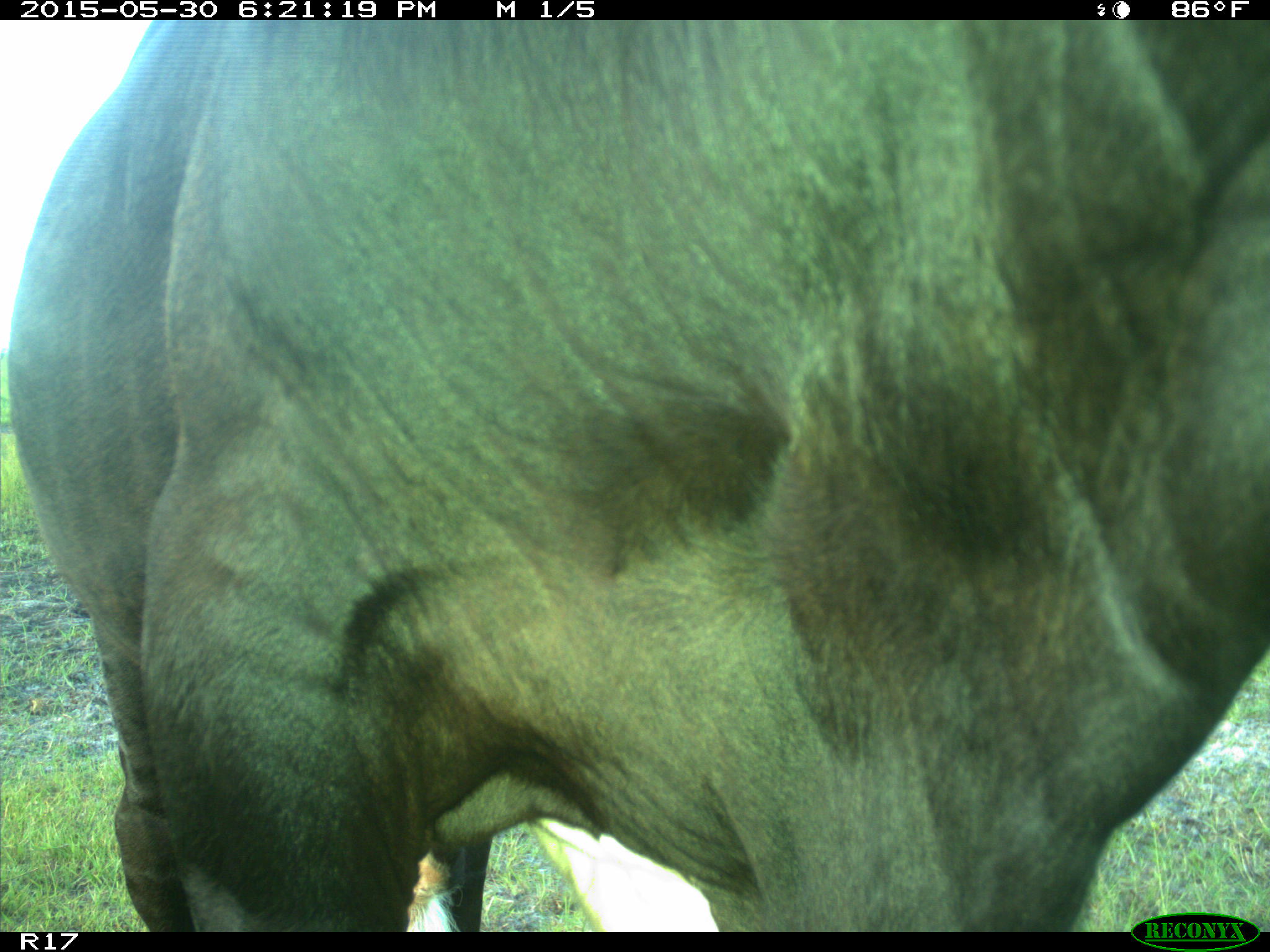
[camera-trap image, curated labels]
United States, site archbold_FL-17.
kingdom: Animalia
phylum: Chordata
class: Mammalia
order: Artiodactyla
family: Bovidae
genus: Bos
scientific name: Bos taurus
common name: domestic cow